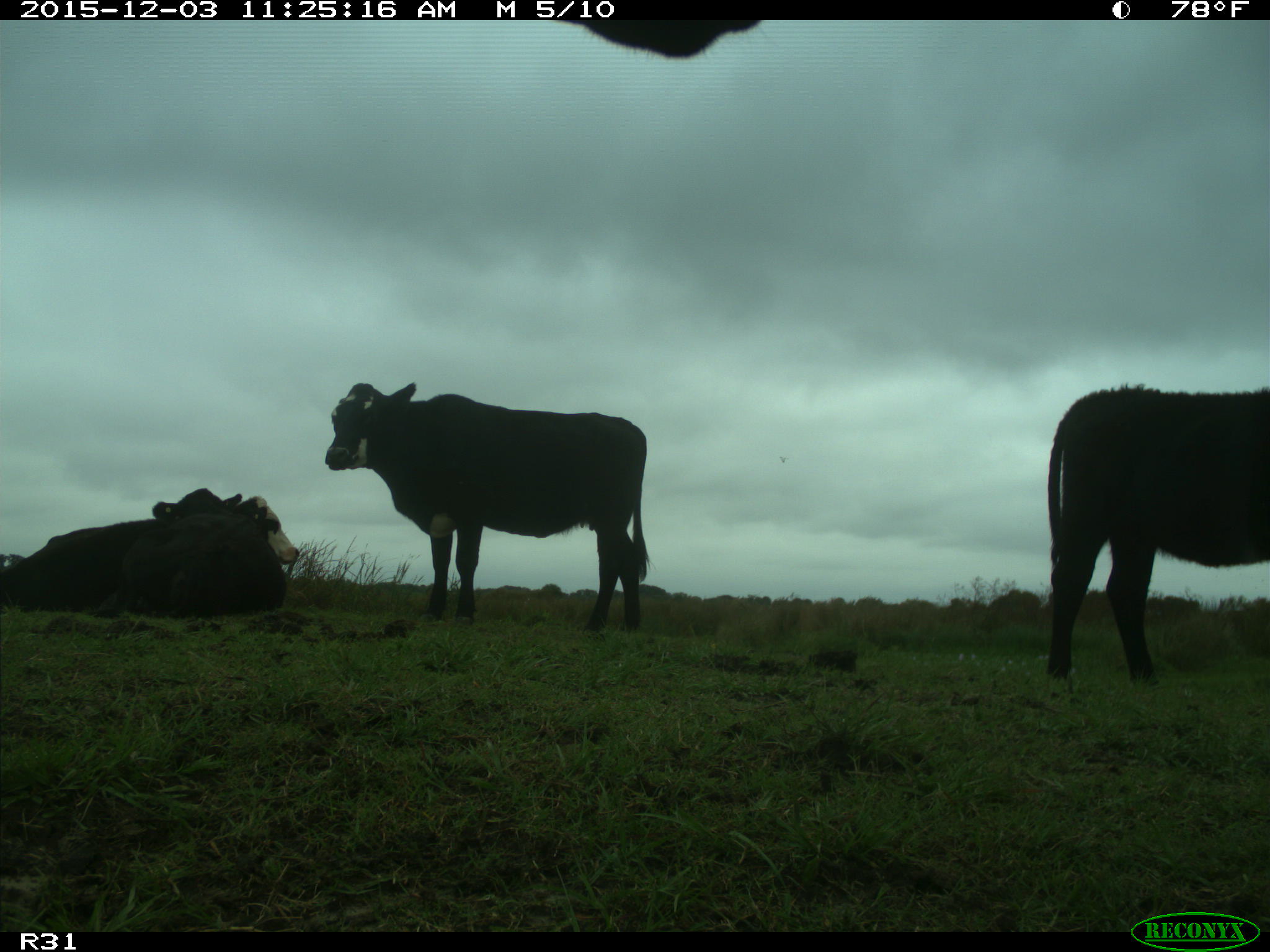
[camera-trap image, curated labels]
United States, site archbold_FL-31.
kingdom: Animalia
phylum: Chordata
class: Mammalia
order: Artiodactyla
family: Bovidae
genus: Bos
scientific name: Bos taurus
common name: domestic cow